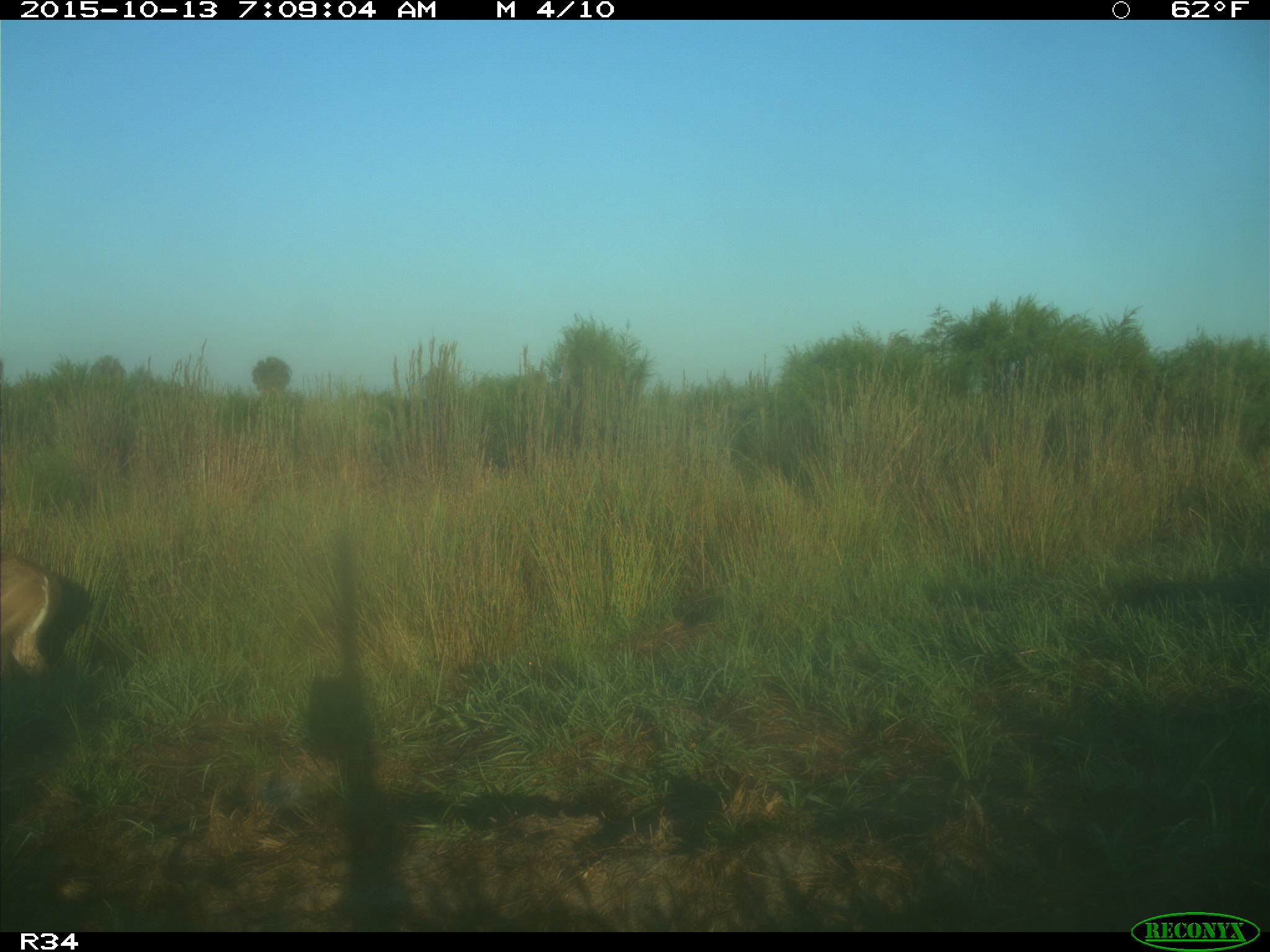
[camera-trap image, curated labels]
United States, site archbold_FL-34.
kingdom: Animalia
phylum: Chordata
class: Mammalia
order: Artiodactyla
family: Cervidae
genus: Odocoileus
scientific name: Odocoileus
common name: deer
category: unidentified deer